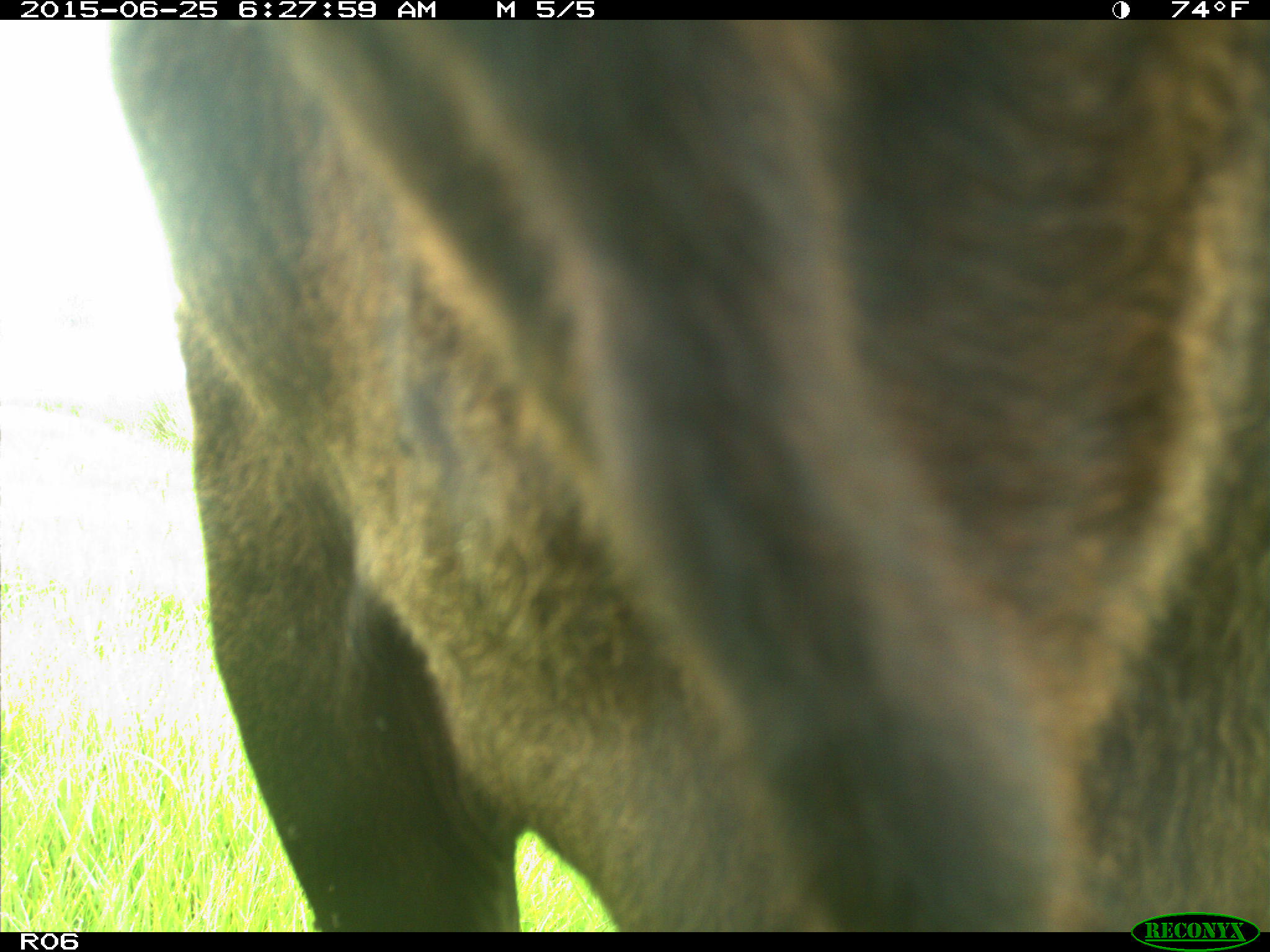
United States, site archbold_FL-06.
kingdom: Animalia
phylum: Chordata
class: Mammalia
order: Artiodactyla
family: Bovidae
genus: Bos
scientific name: Bos taurus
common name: domestic cow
Bos taurus (domestic cow).